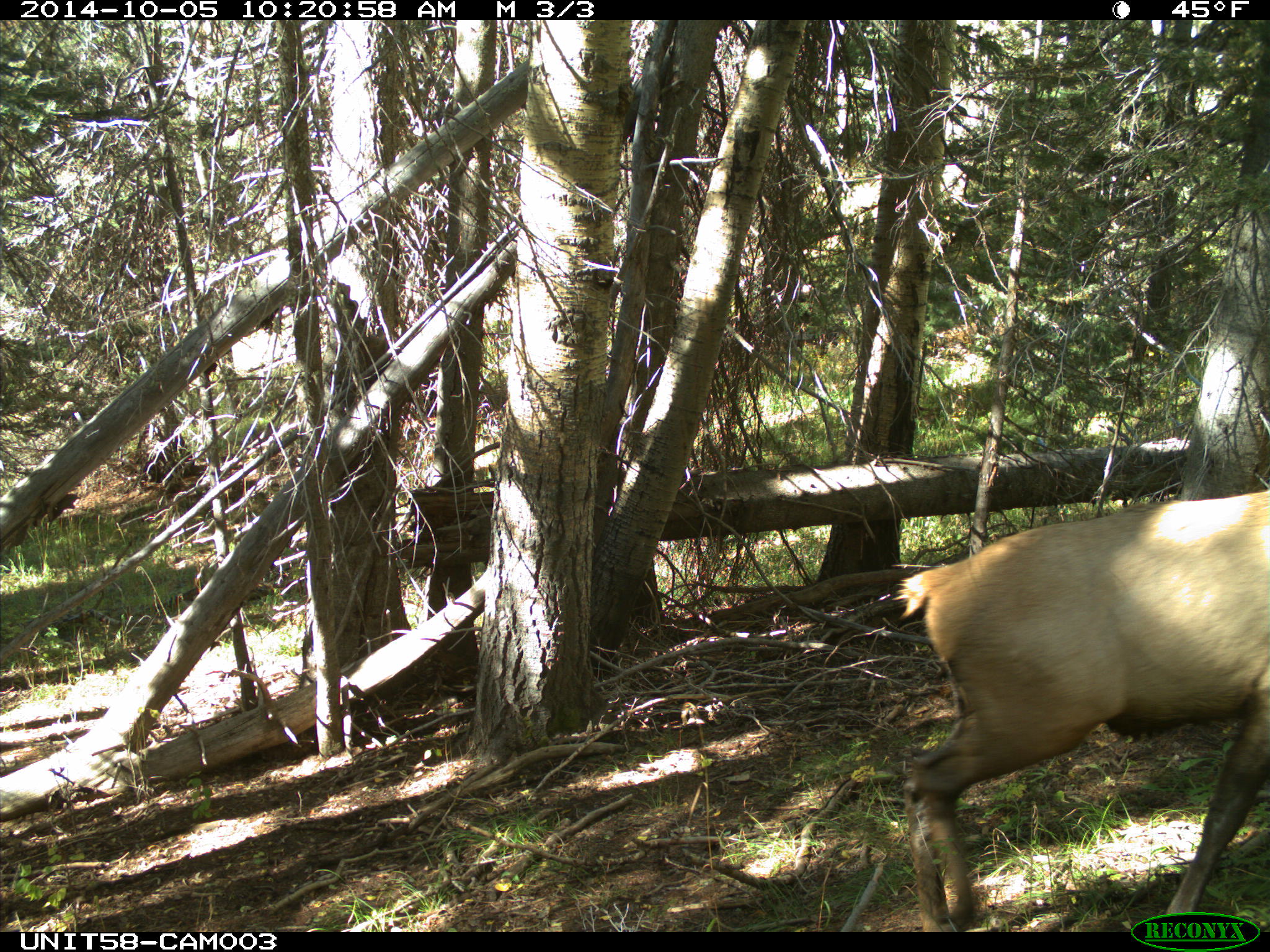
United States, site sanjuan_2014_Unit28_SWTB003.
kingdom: Animalia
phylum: Chordata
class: Mammalia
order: Artiodactyla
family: Cervidae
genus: Cervus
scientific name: Cervus elaphus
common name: red deer